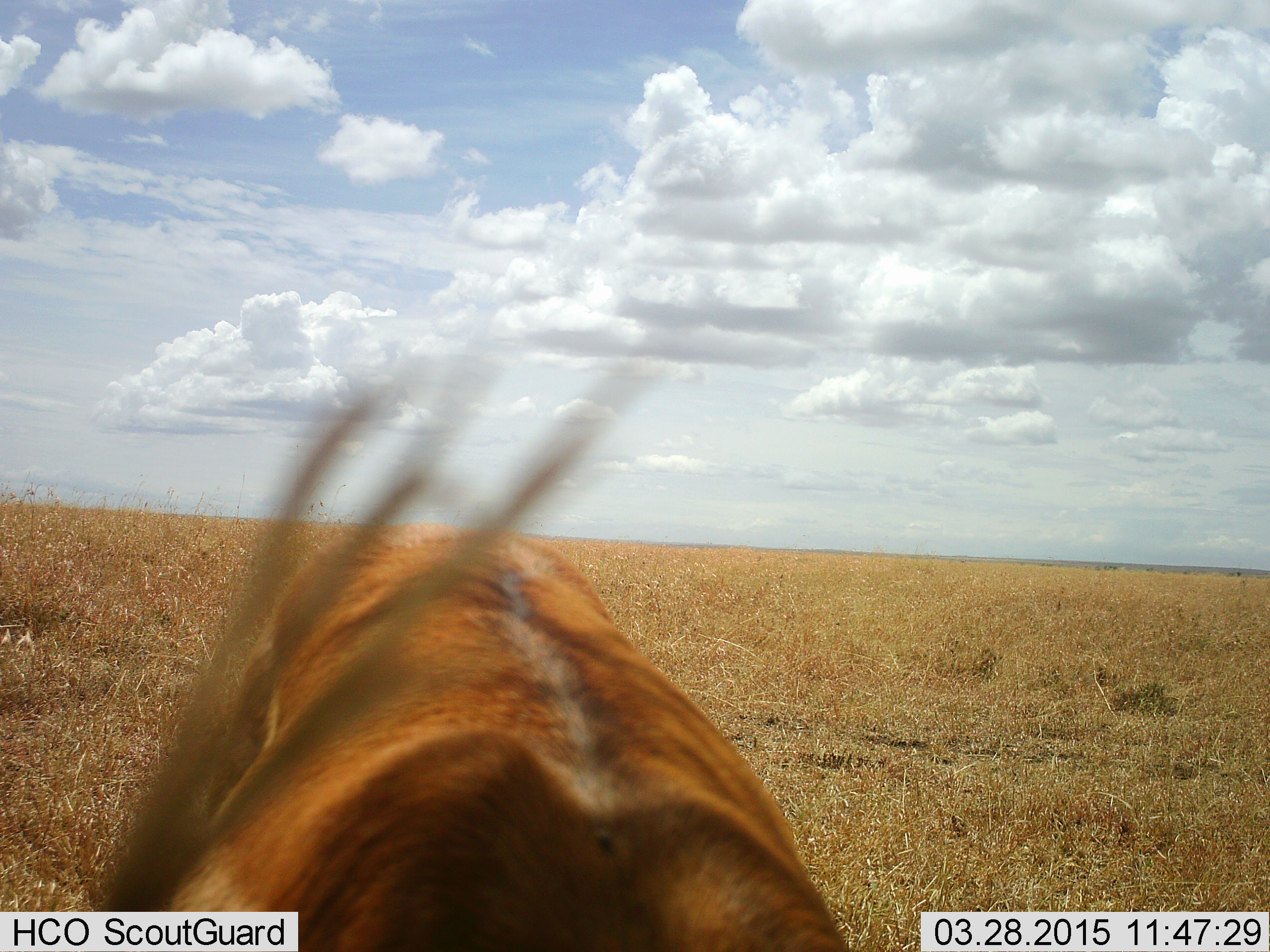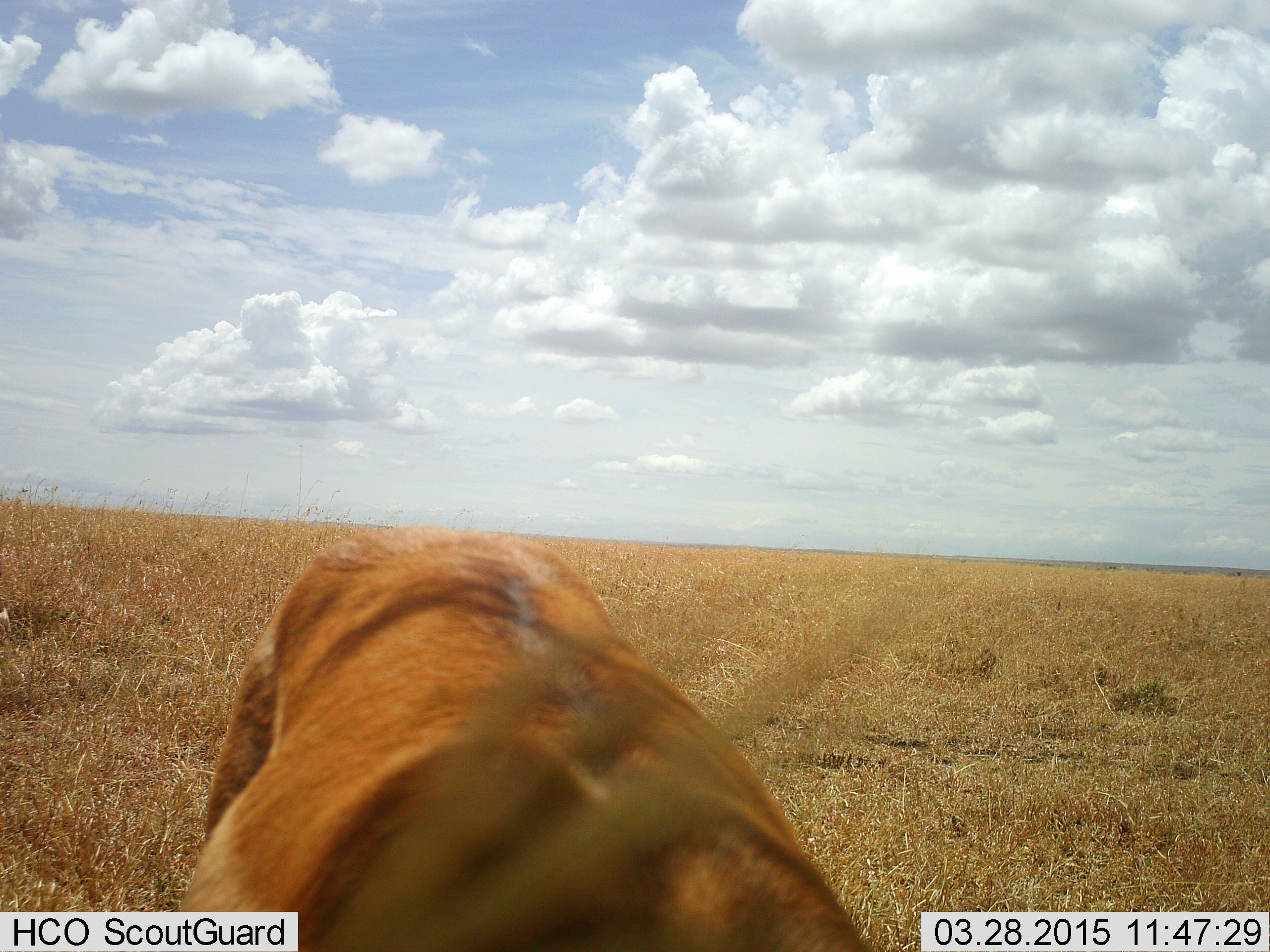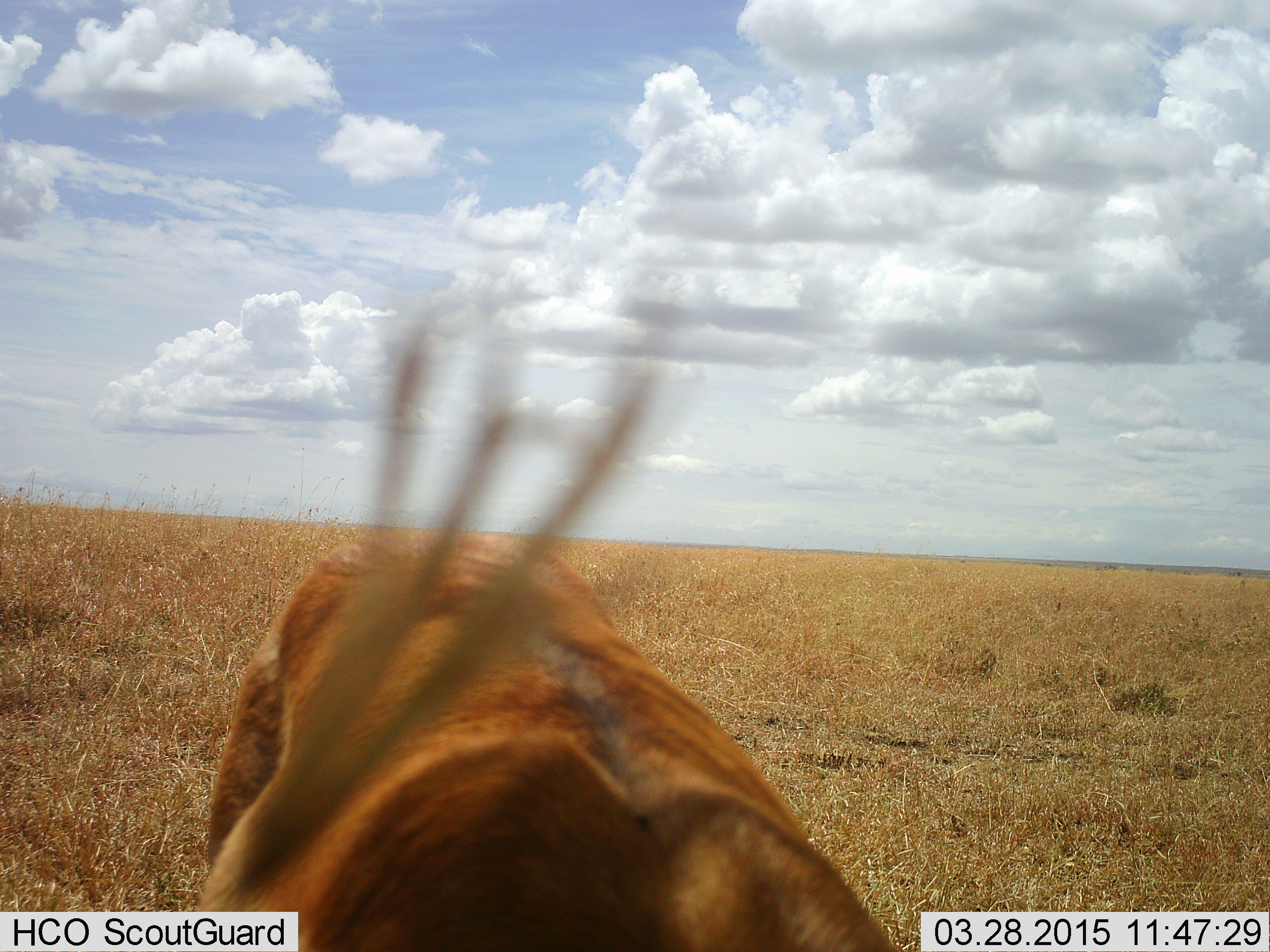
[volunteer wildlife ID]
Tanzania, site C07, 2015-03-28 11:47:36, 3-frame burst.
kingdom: Animalia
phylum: Chordata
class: Mammalia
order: Carnivora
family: Felidae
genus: Panthera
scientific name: Panthera leo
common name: lion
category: lionfemale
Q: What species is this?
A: Lionfemale (lion) (Panthera leo).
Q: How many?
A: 1.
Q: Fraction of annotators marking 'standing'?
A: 70%.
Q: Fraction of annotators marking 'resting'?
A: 0%.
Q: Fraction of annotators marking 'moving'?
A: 20%.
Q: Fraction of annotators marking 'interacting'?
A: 0%.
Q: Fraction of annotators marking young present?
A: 0%.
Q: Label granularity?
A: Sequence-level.